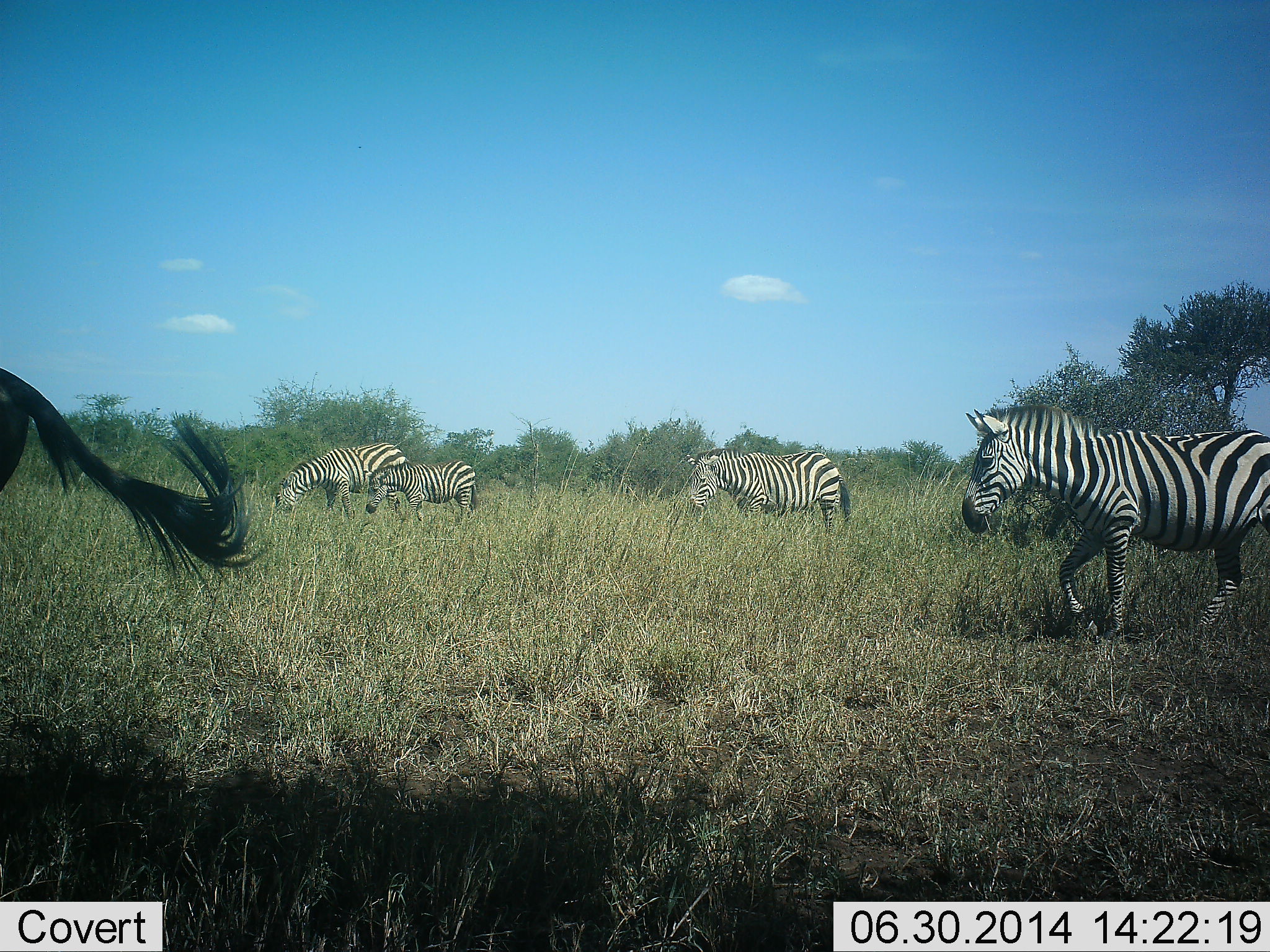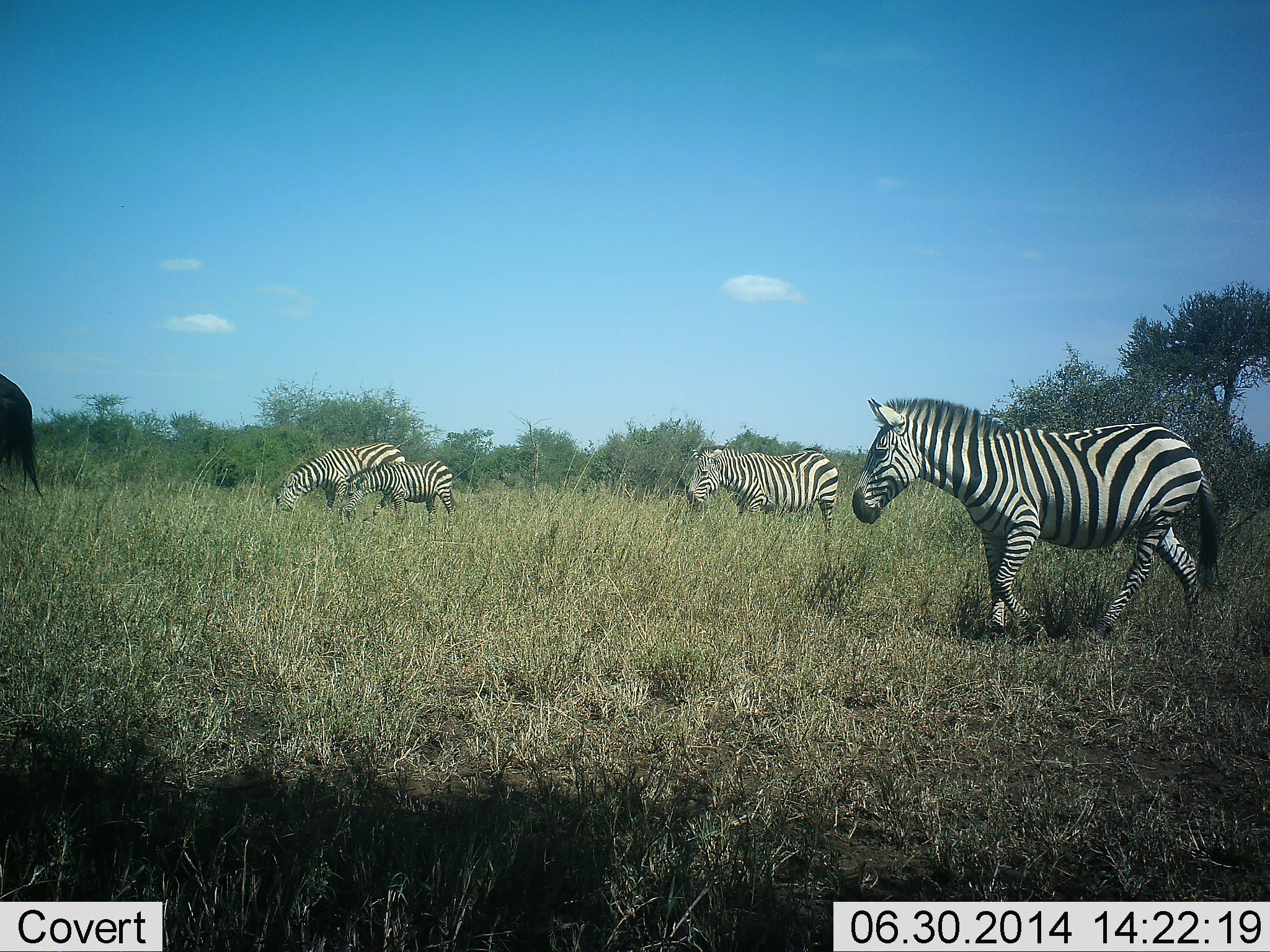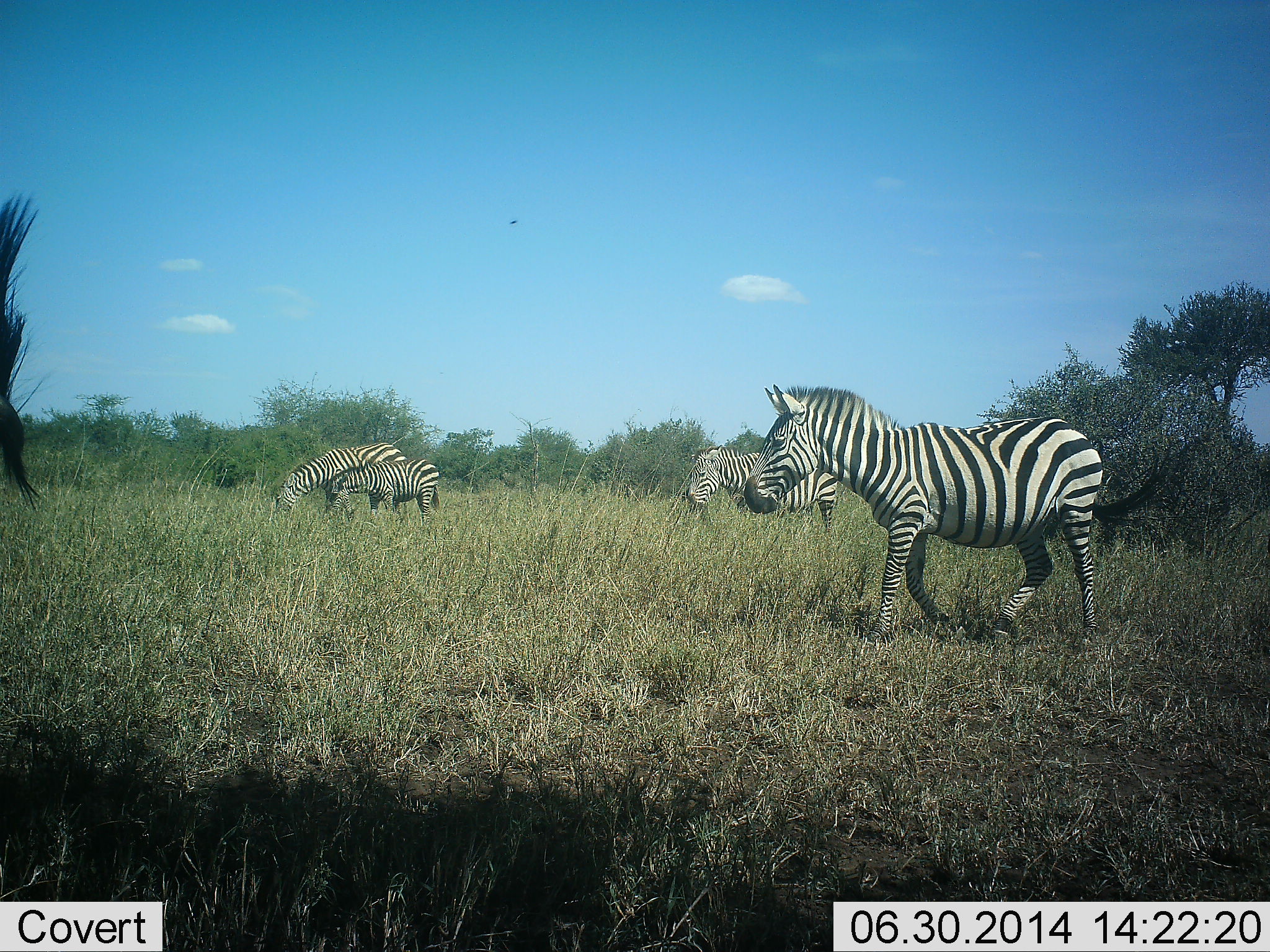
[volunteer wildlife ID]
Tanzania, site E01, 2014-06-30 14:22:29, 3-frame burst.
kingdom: Animalia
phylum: Chordata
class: Mammalia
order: Perissodactyla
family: Equidae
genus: Equus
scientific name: Equus quagga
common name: plains zebra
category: zebra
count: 5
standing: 20%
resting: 0%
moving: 100%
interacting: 0%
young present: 30%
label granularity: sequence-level